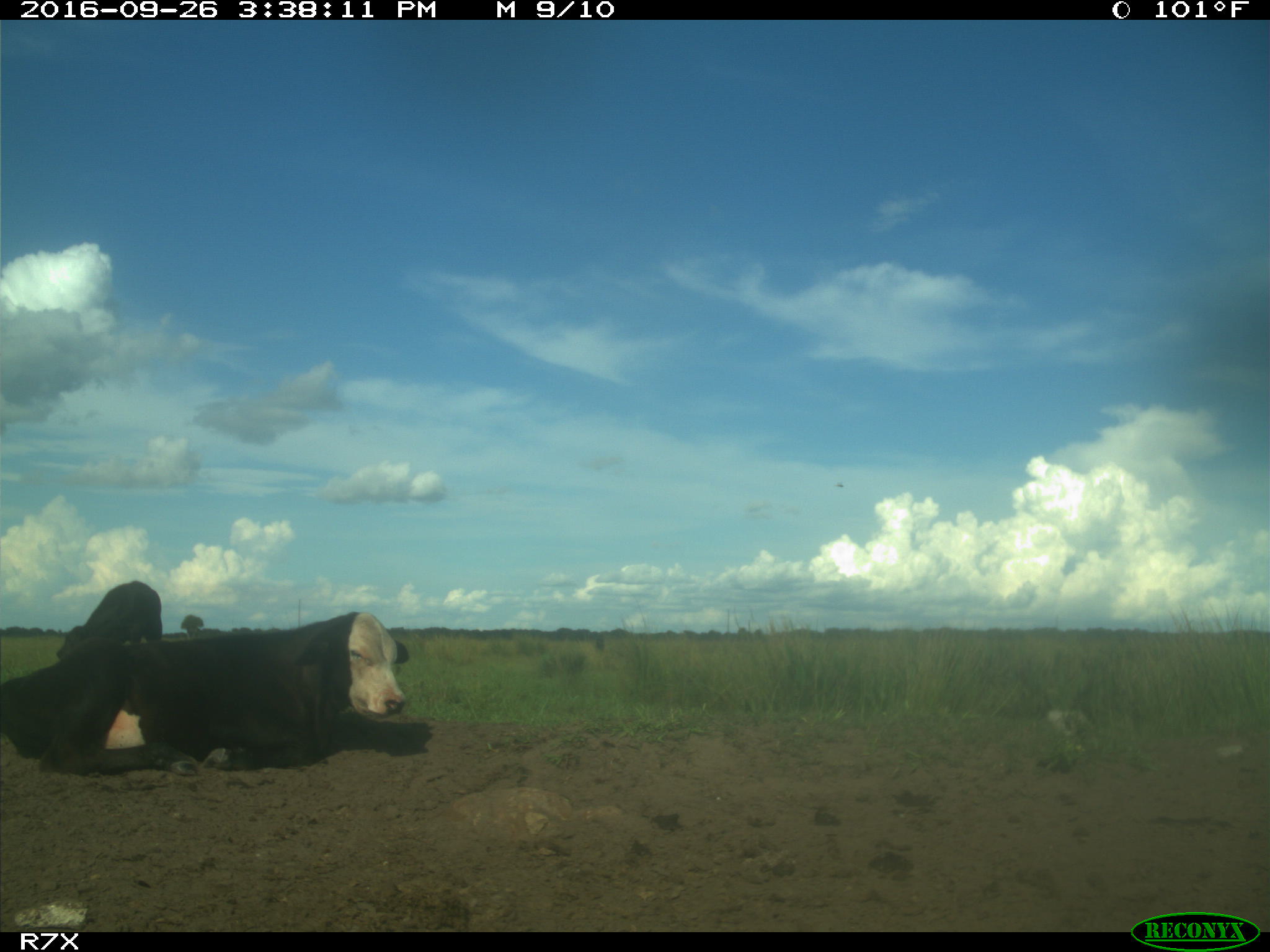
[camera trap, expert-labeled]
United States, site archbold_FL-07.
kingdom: Animalia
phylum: Chordata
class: Mammalia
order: Artiodactyla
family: Bovidae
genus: Bos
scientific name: Bos taurus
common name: domestic cow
Bos taurus (domestic cow).